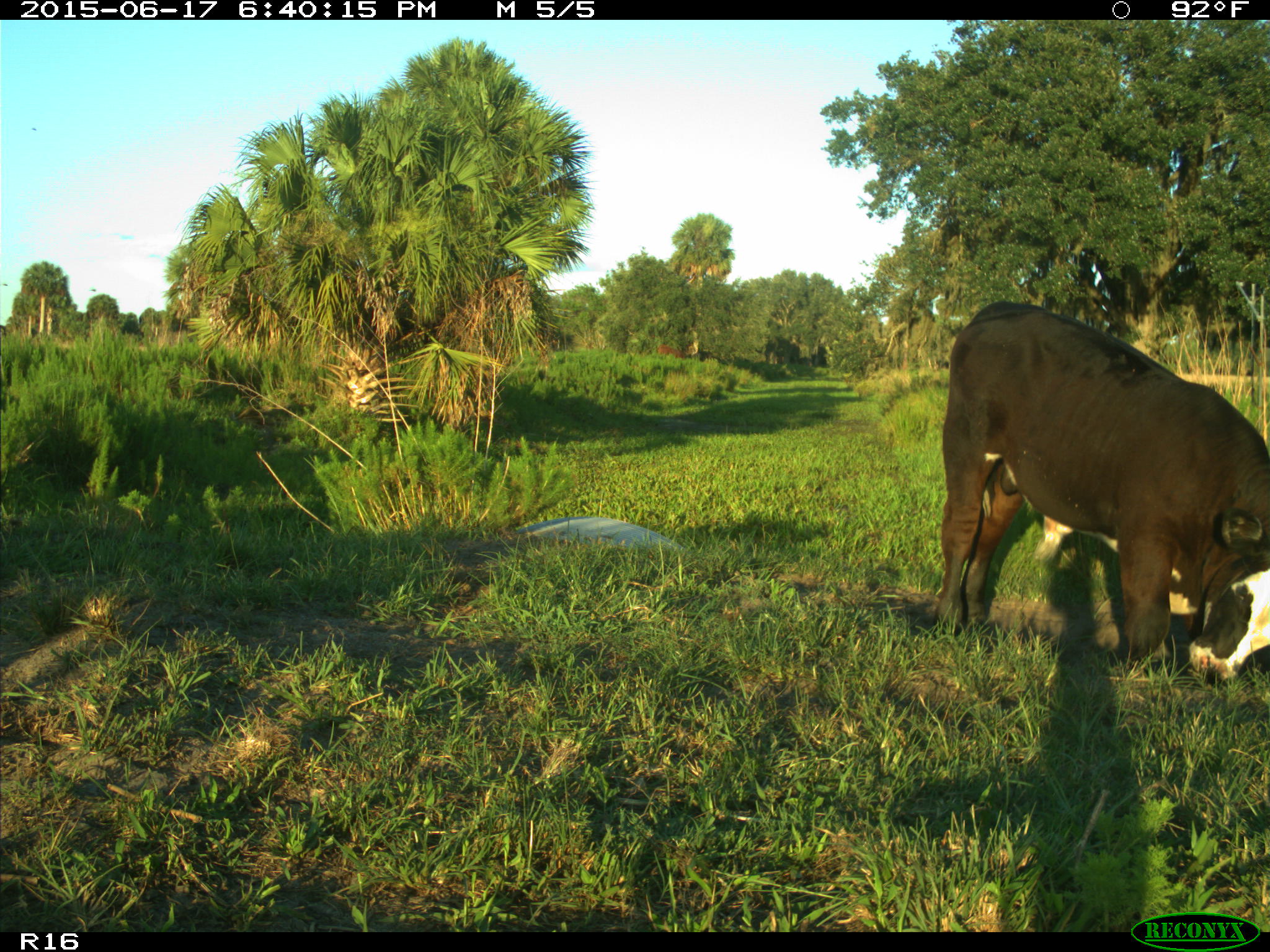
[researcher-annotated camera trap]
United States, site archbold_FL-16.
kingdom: Animalia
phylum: Chordata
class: Mammalia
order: Artiodactyla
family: Bovidae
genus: Bos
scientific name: Bos taurus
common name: domestic cow